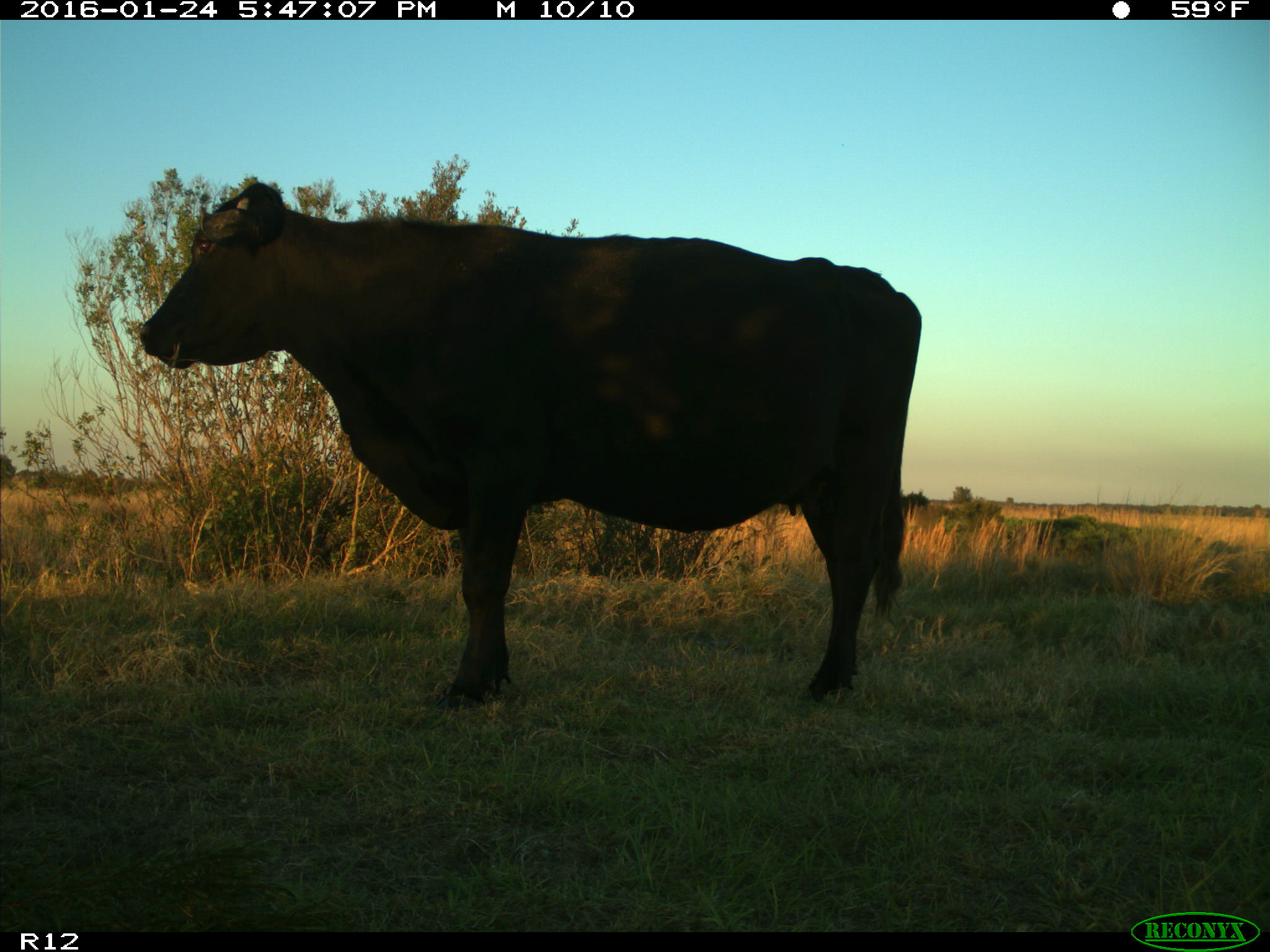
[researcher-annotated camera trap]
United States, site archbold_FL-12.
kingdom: Animalia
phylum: Chordata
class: Mammalia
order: Artiodactyla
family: Bovidae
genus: Bos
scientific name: Bos taurus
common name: domestic cow